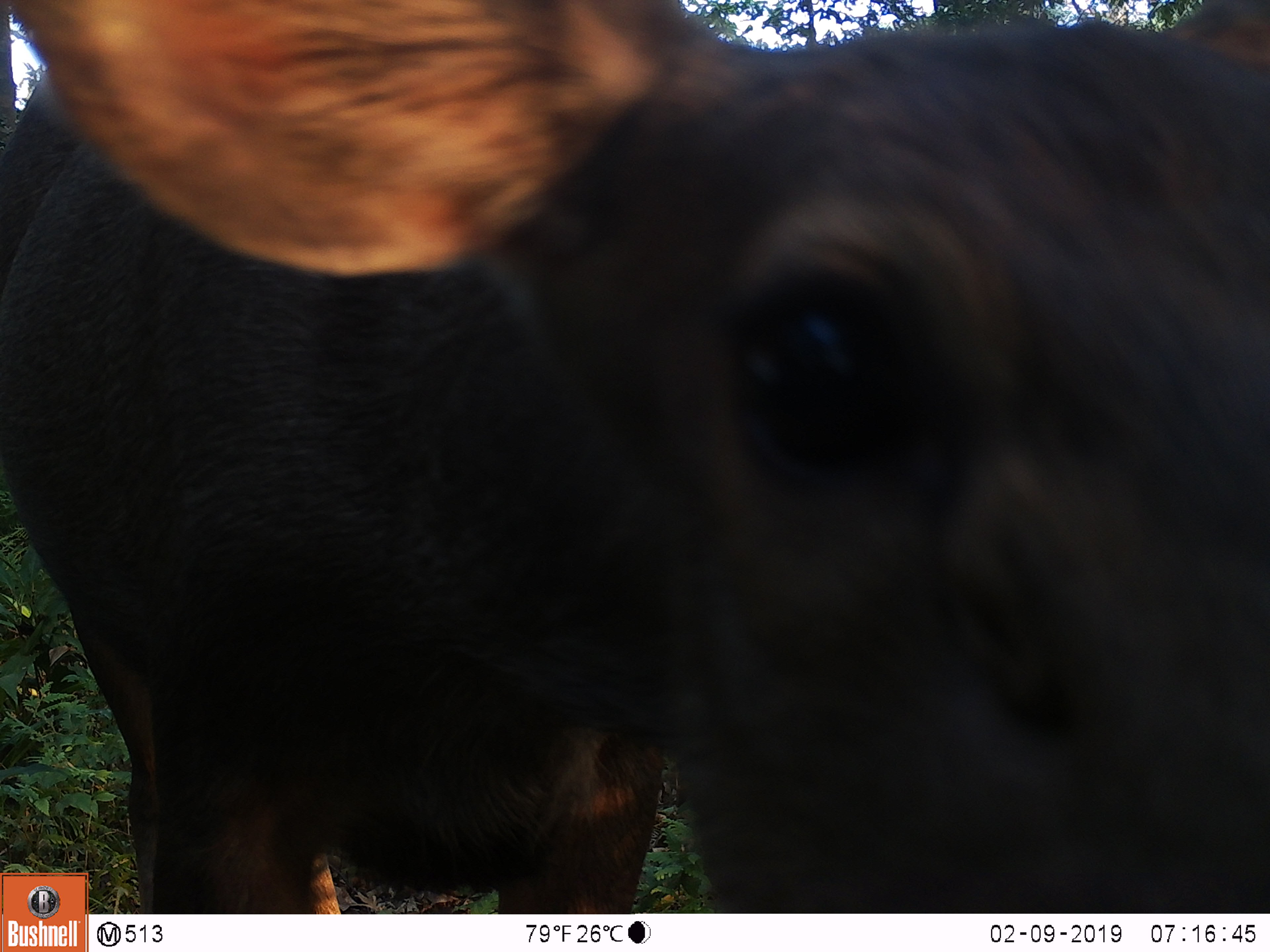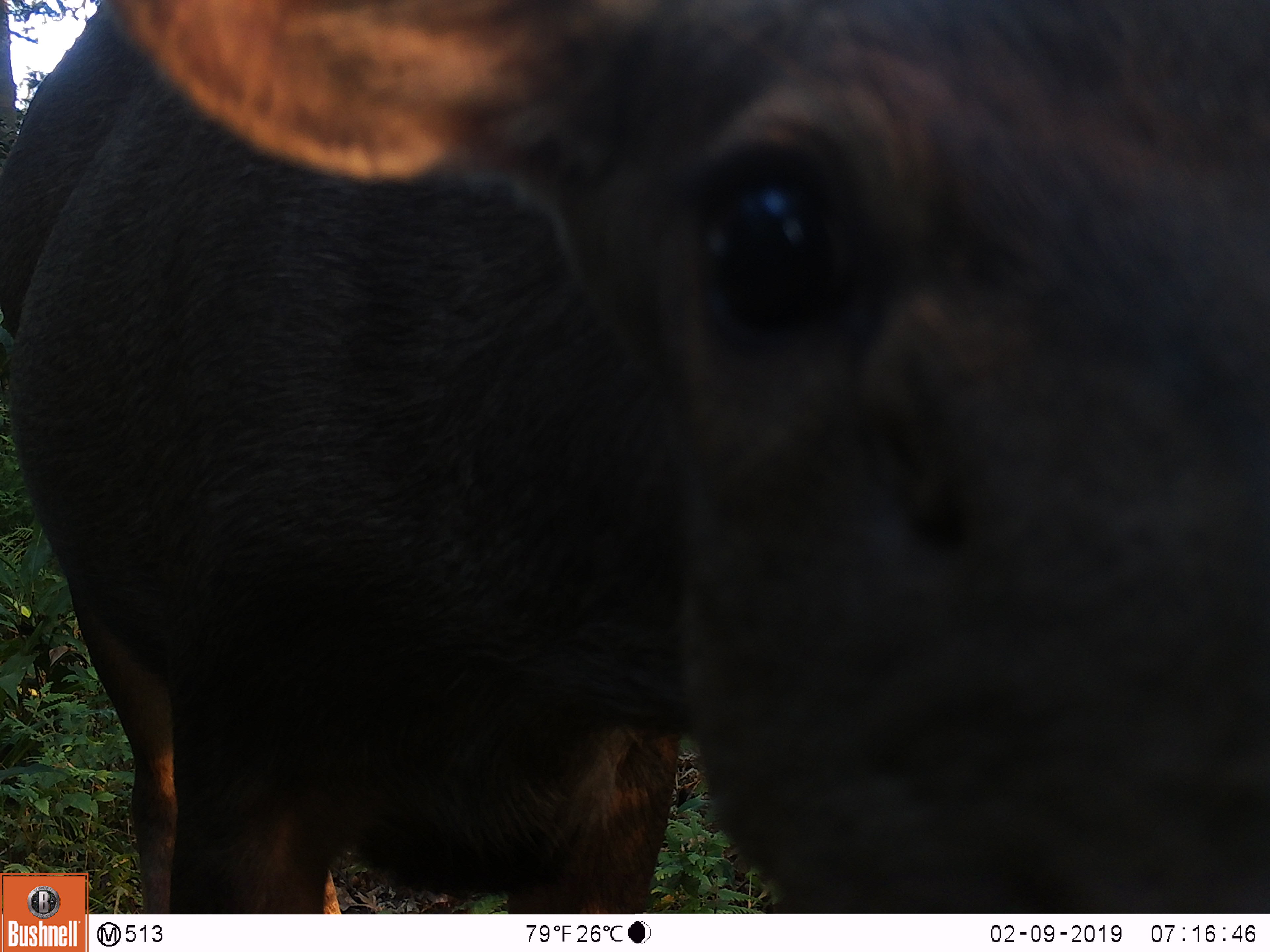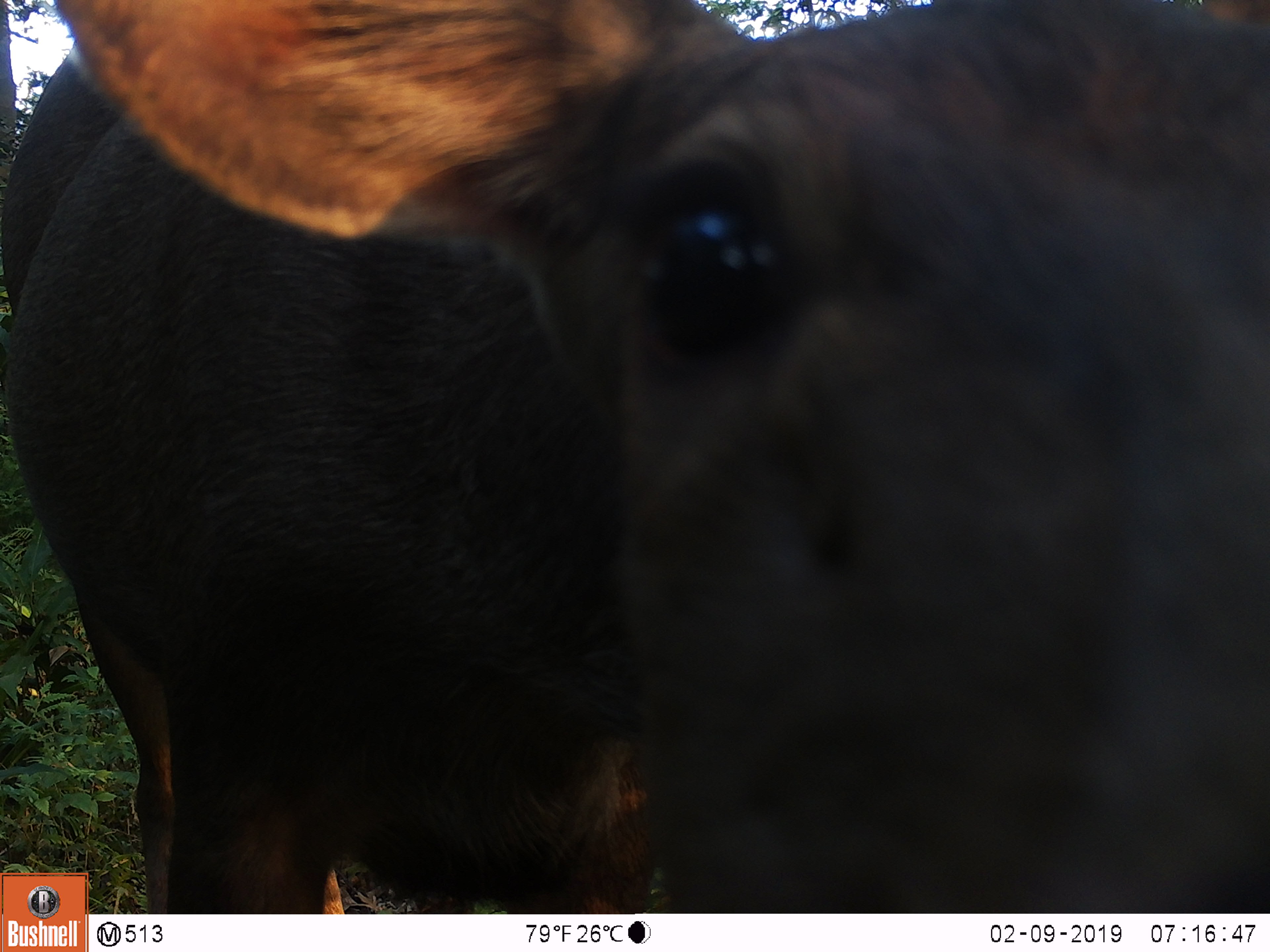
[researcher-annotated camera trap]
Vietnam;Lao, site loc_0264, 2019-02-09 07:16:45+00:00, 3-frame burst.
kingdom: Animalia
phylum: Chordata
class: Mammalia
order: Artiodactyla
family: Cervidae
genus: Rusa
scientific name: Rusa unicolor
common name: sambar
Sambar (Rusa unicolor). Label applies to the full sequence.